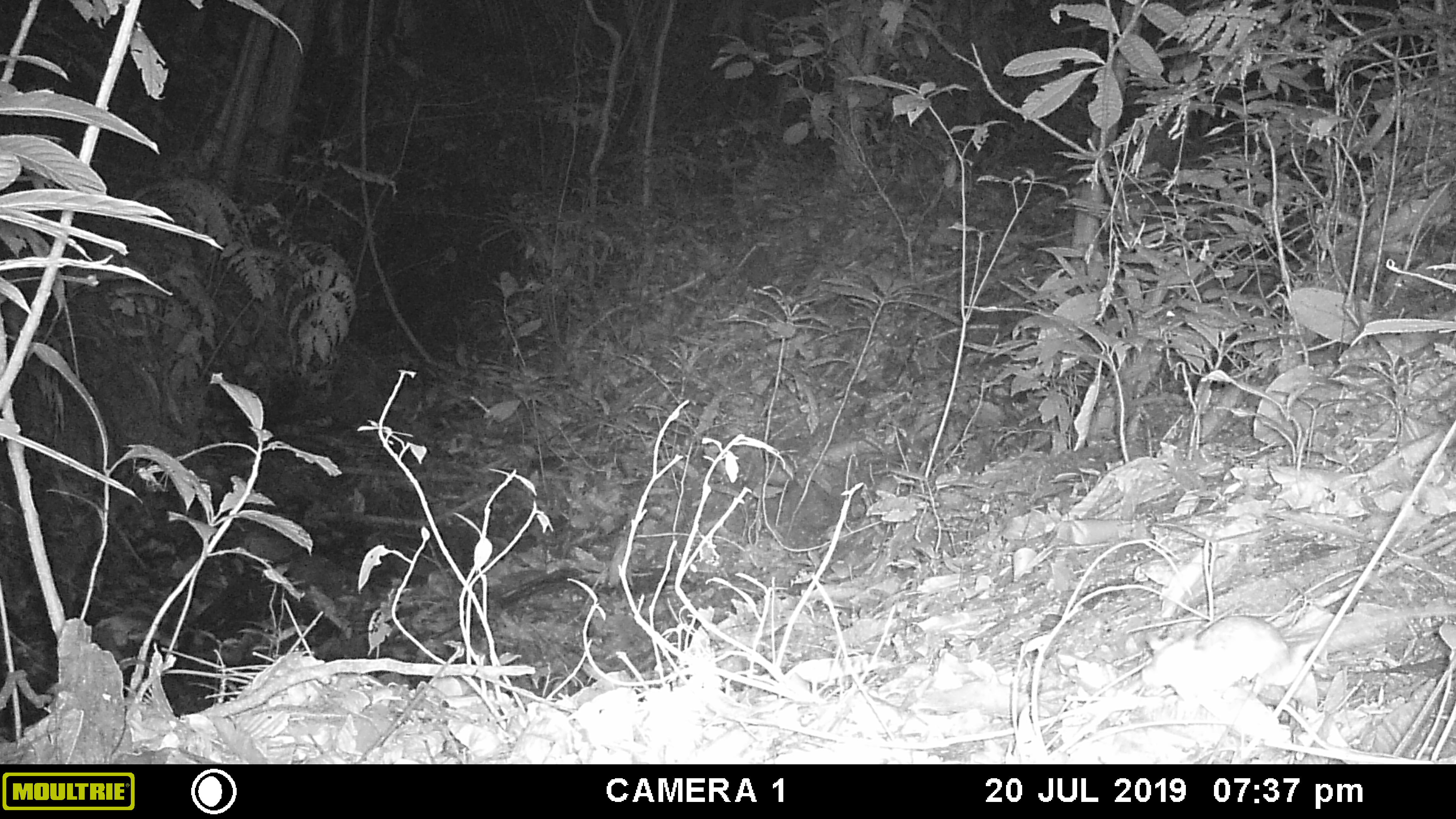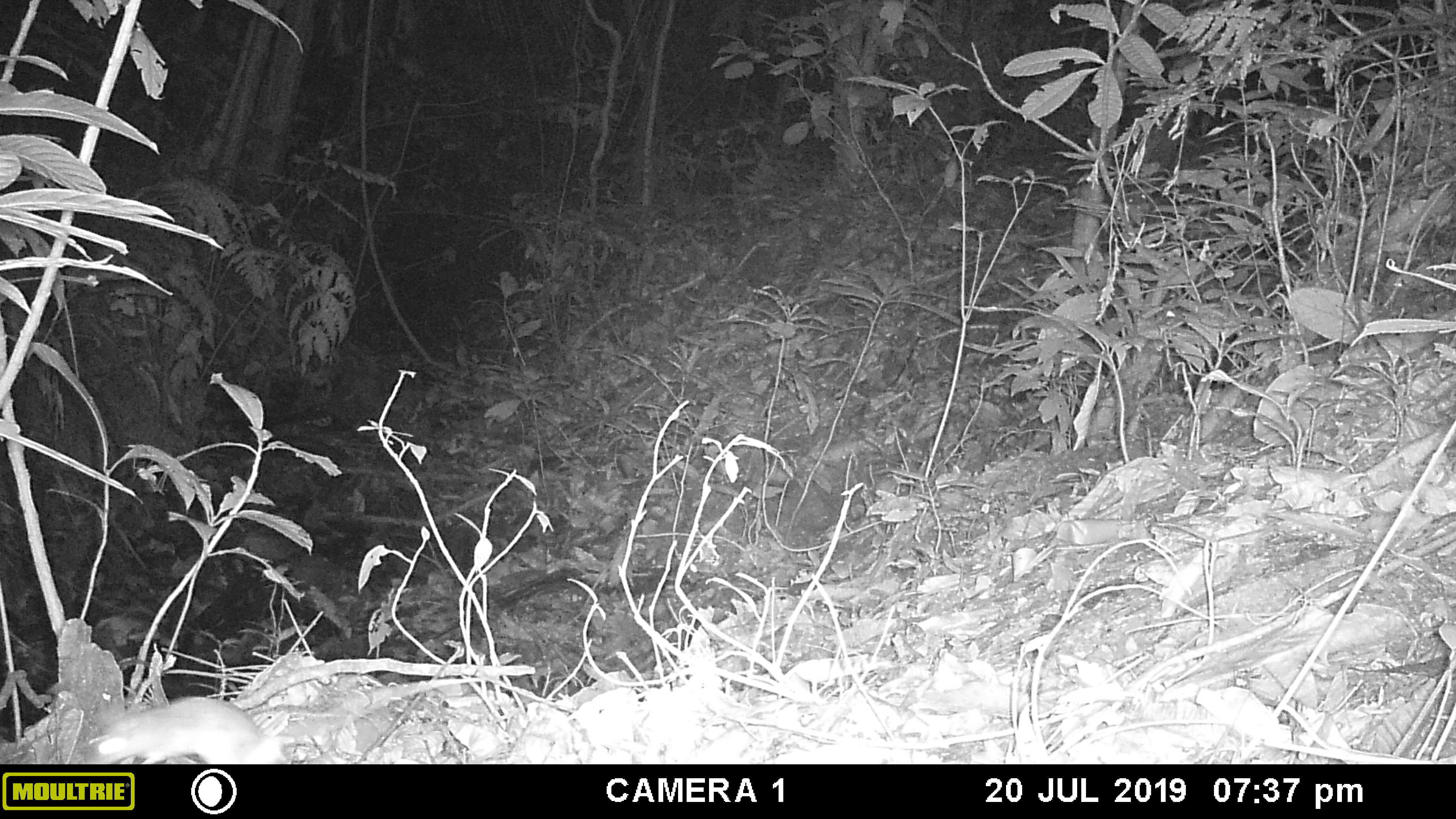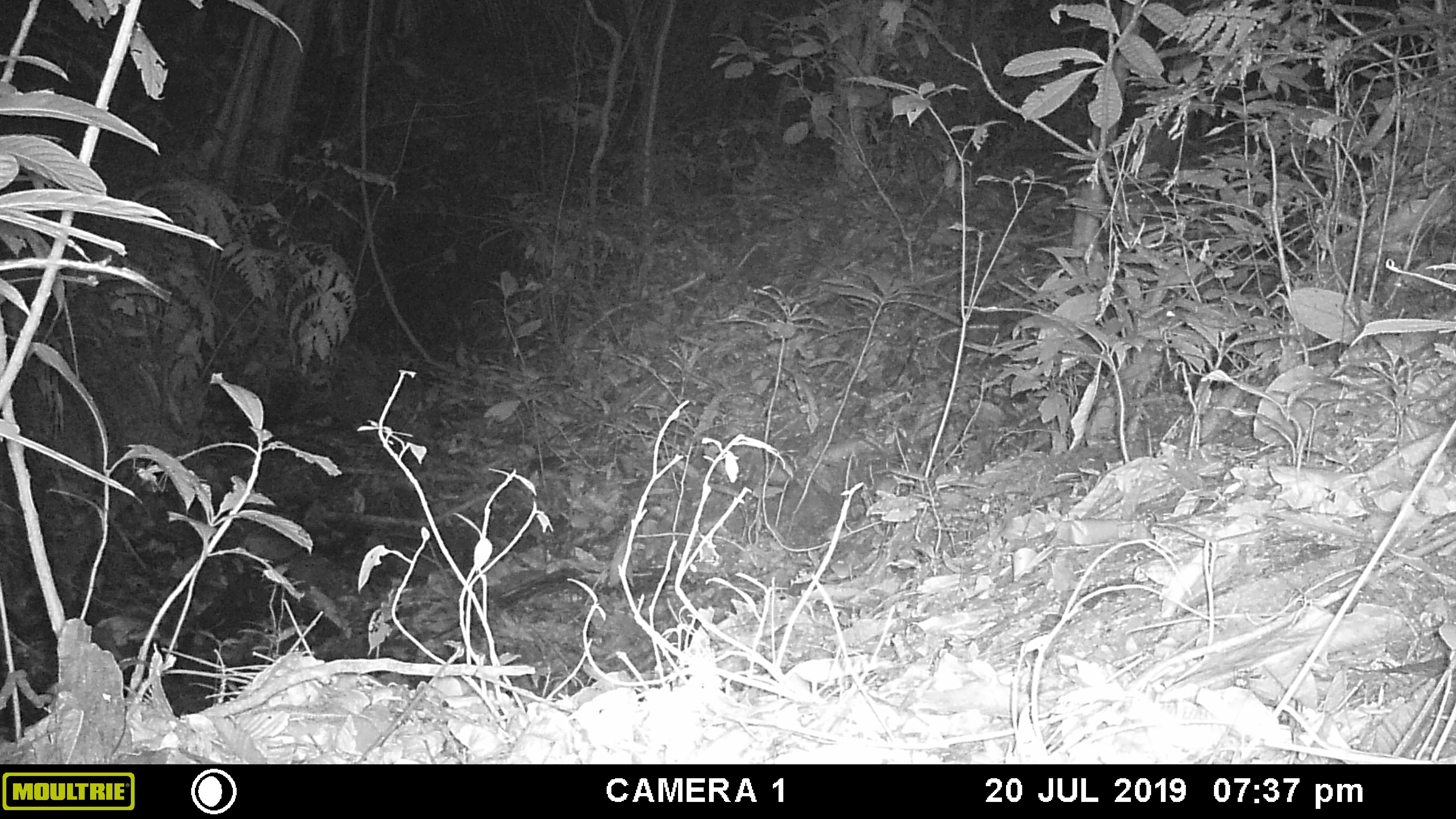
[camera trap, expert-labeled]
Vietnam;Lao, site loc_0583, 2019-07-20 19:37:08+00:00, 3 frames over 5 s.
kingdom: Animalia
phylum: Chordata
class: Mammalia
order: Rodentia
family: Muridae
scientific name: Muridae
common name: old-world mice and rats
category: unidentified murid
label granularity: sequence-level